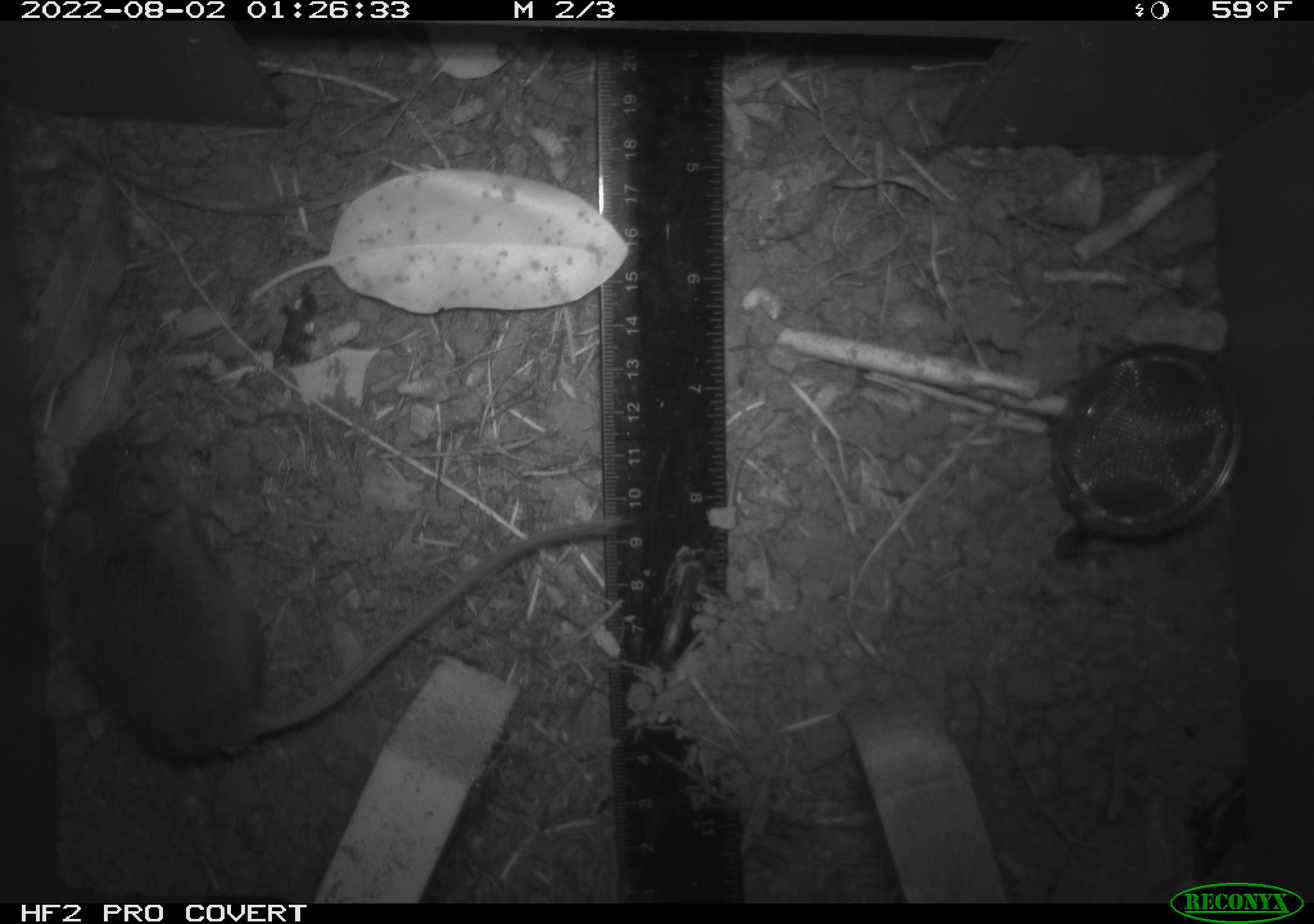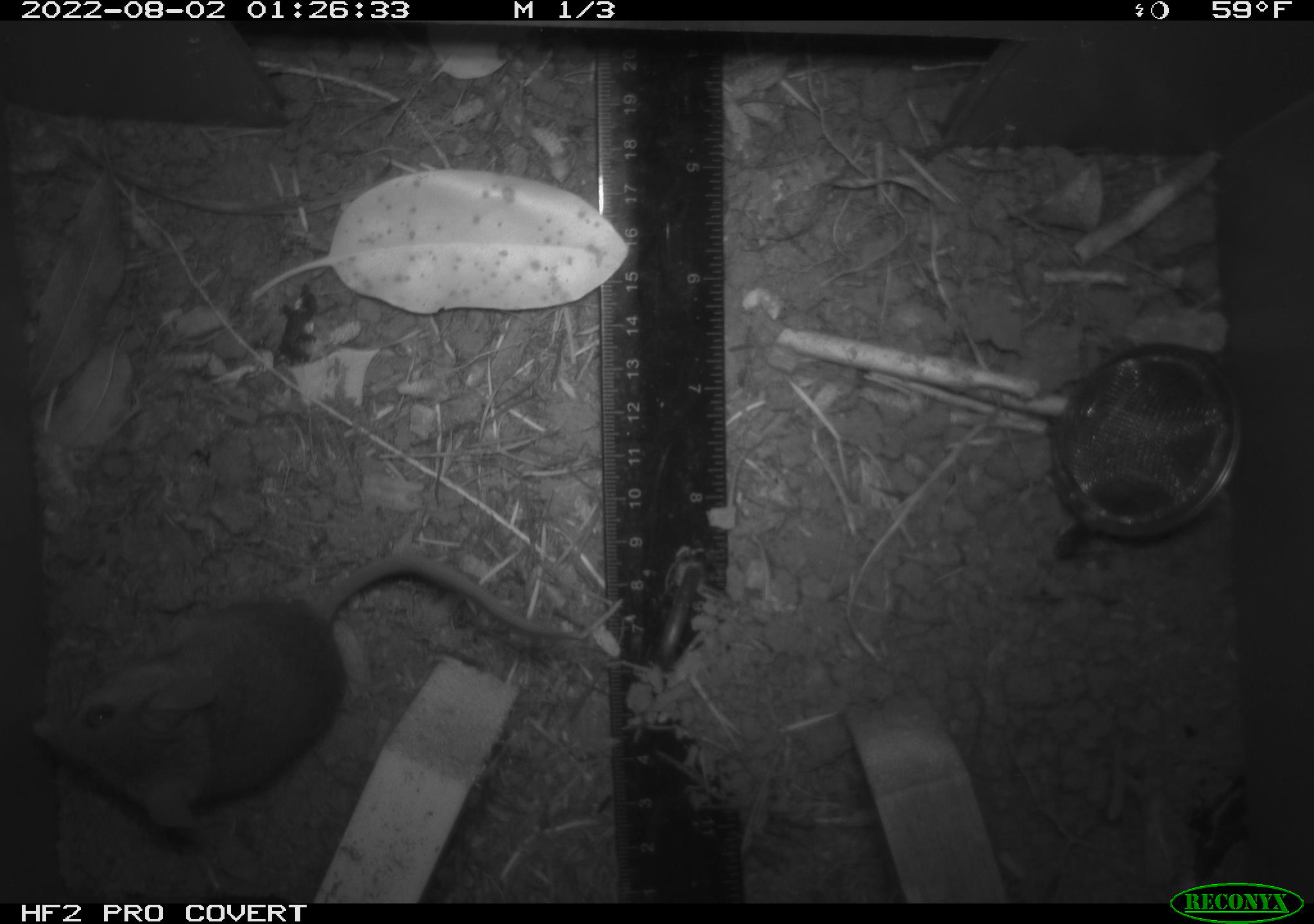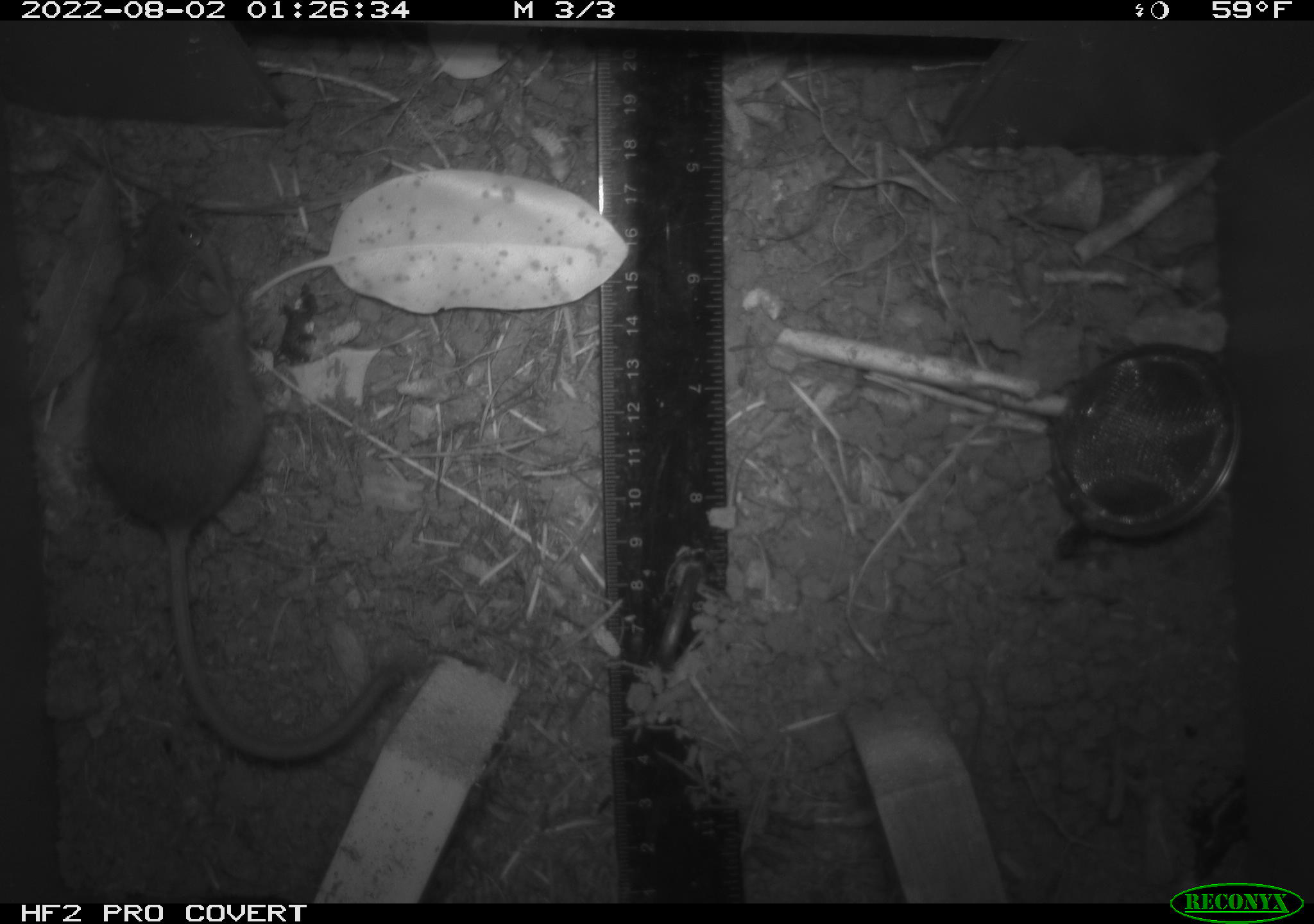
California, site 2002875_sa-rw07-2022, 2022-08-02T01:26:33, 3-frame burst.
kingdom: Animalia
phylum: Chordata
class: Mammalia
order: Rodentia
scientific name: Rodentia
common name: mouse species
Mouse species (Rodentia).